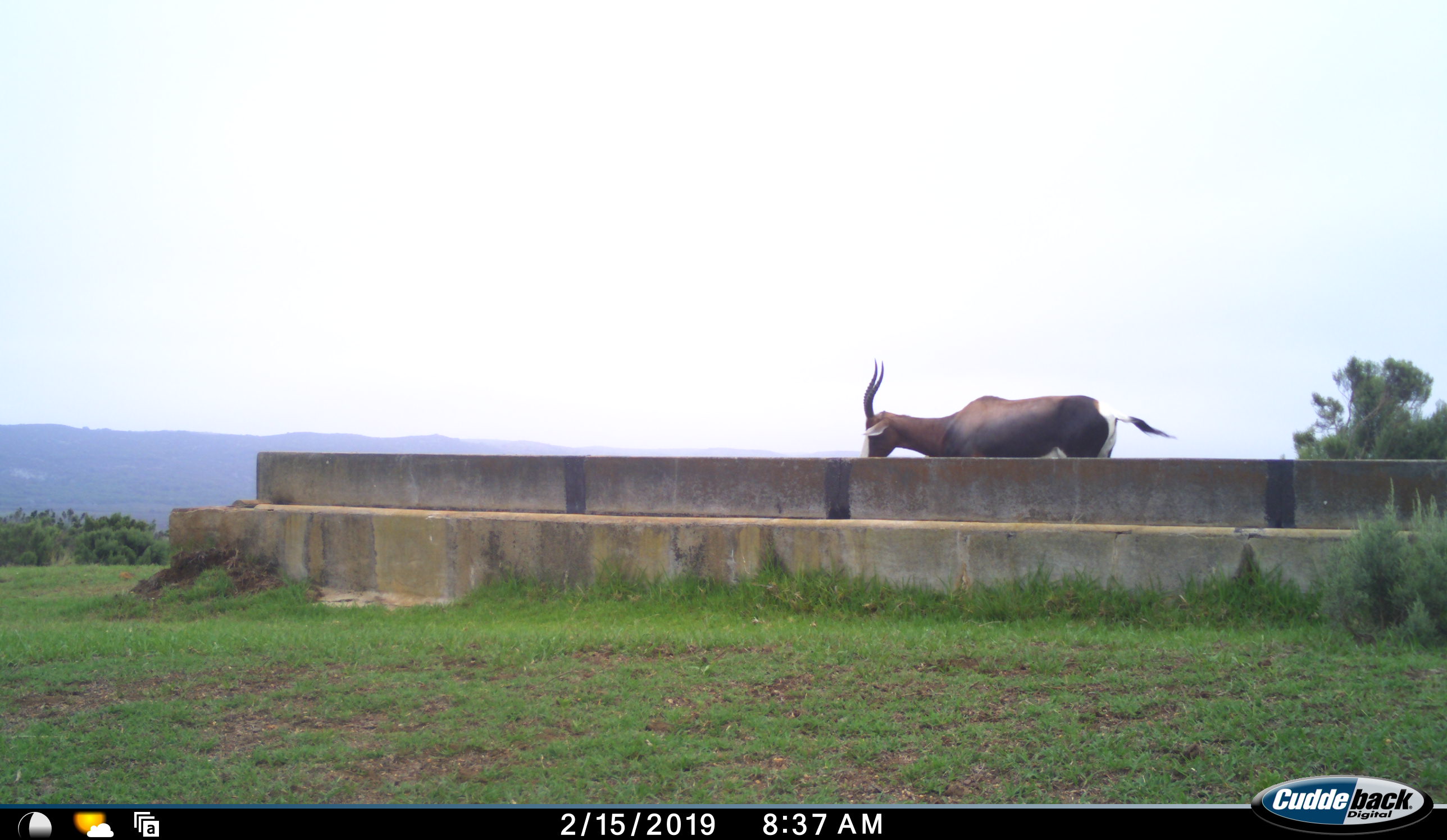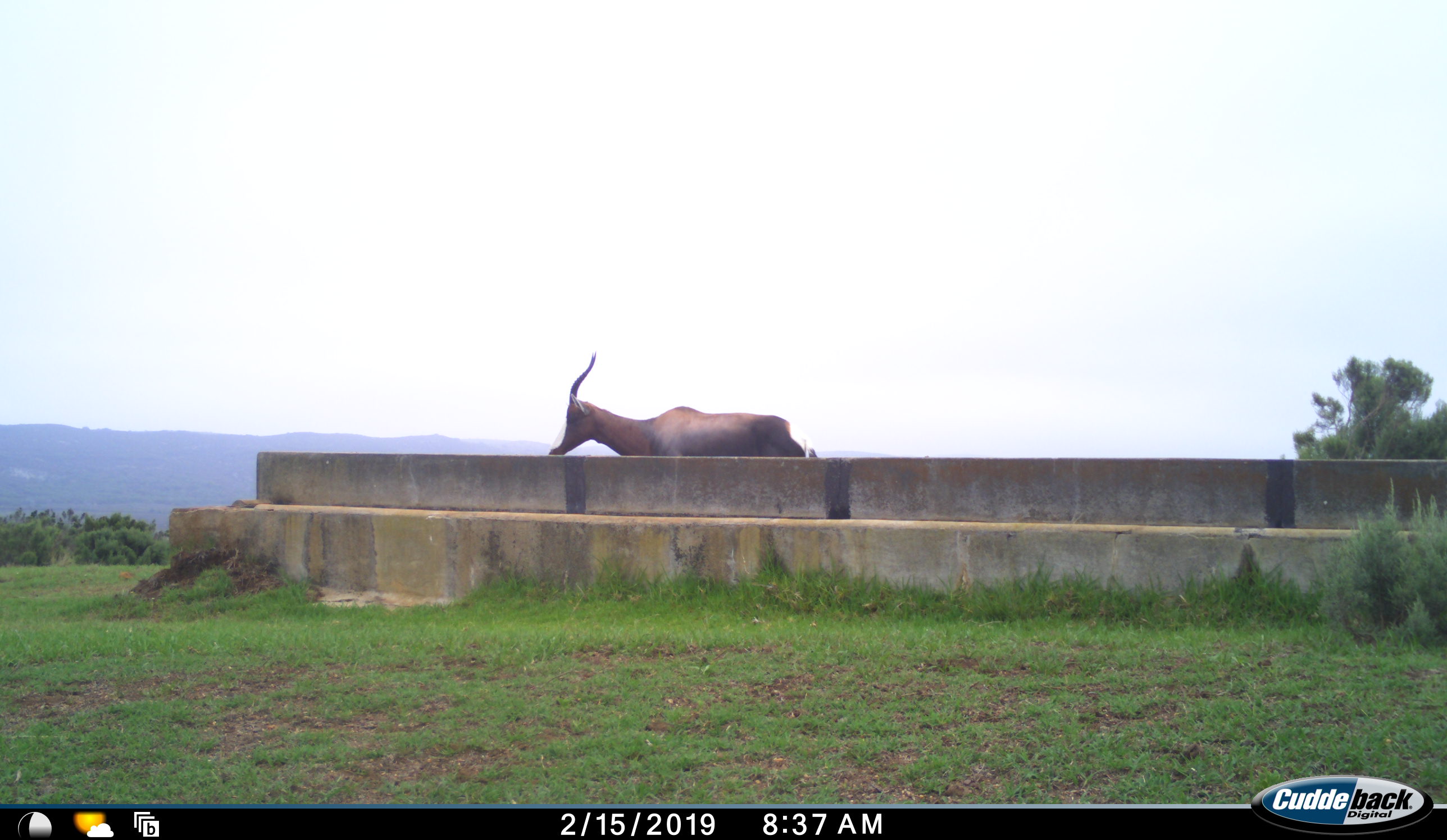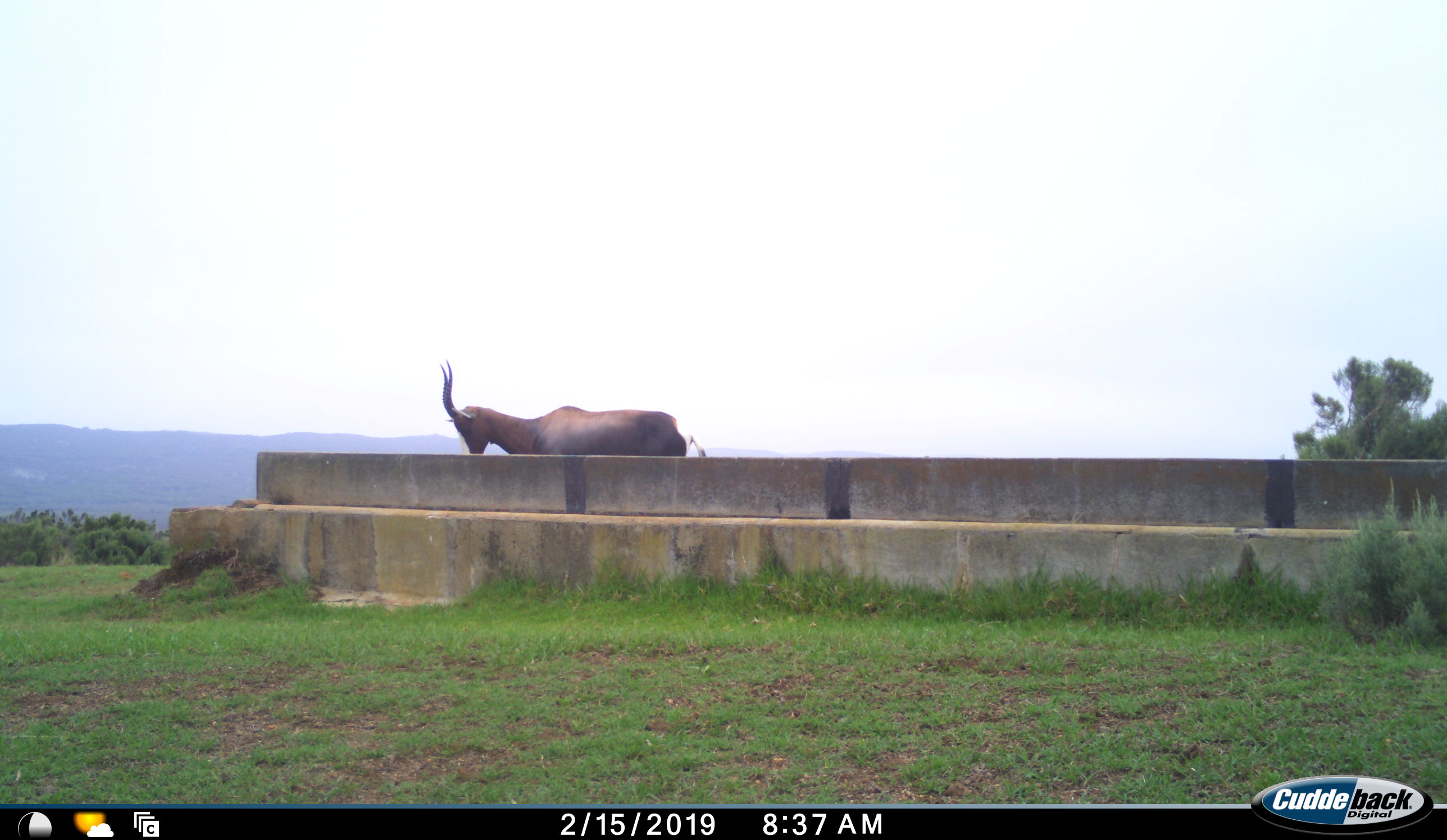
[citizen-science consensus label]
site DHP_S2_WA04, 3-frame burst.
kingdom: Animalia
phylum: Chordata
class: Mammalia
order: Artiodactyla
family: Bovidae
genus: Damaliscus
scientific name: Damaliscus pygargus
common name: bontebok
Bontebok (Damaliscus pygargus), count 1. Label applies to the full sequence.